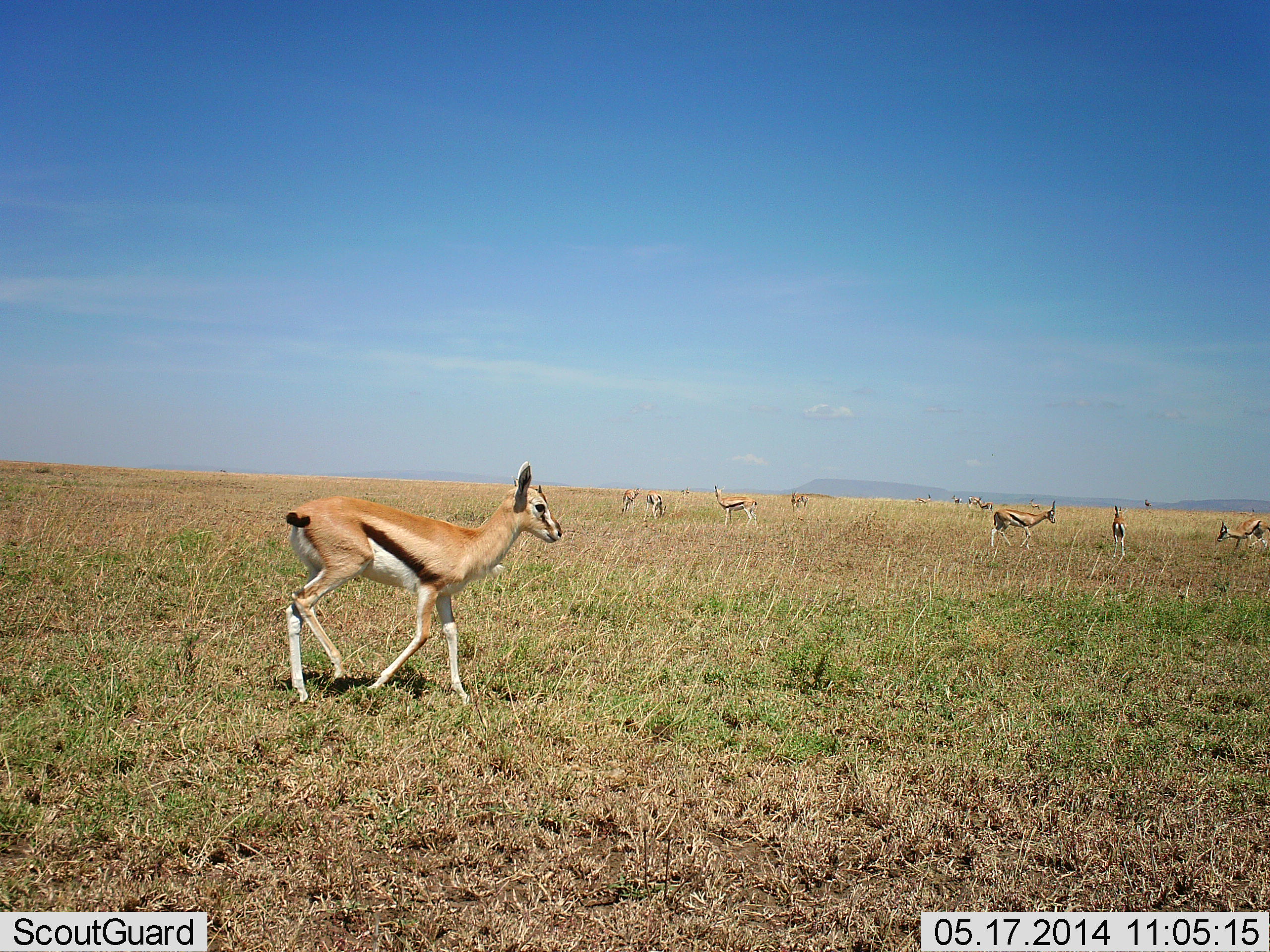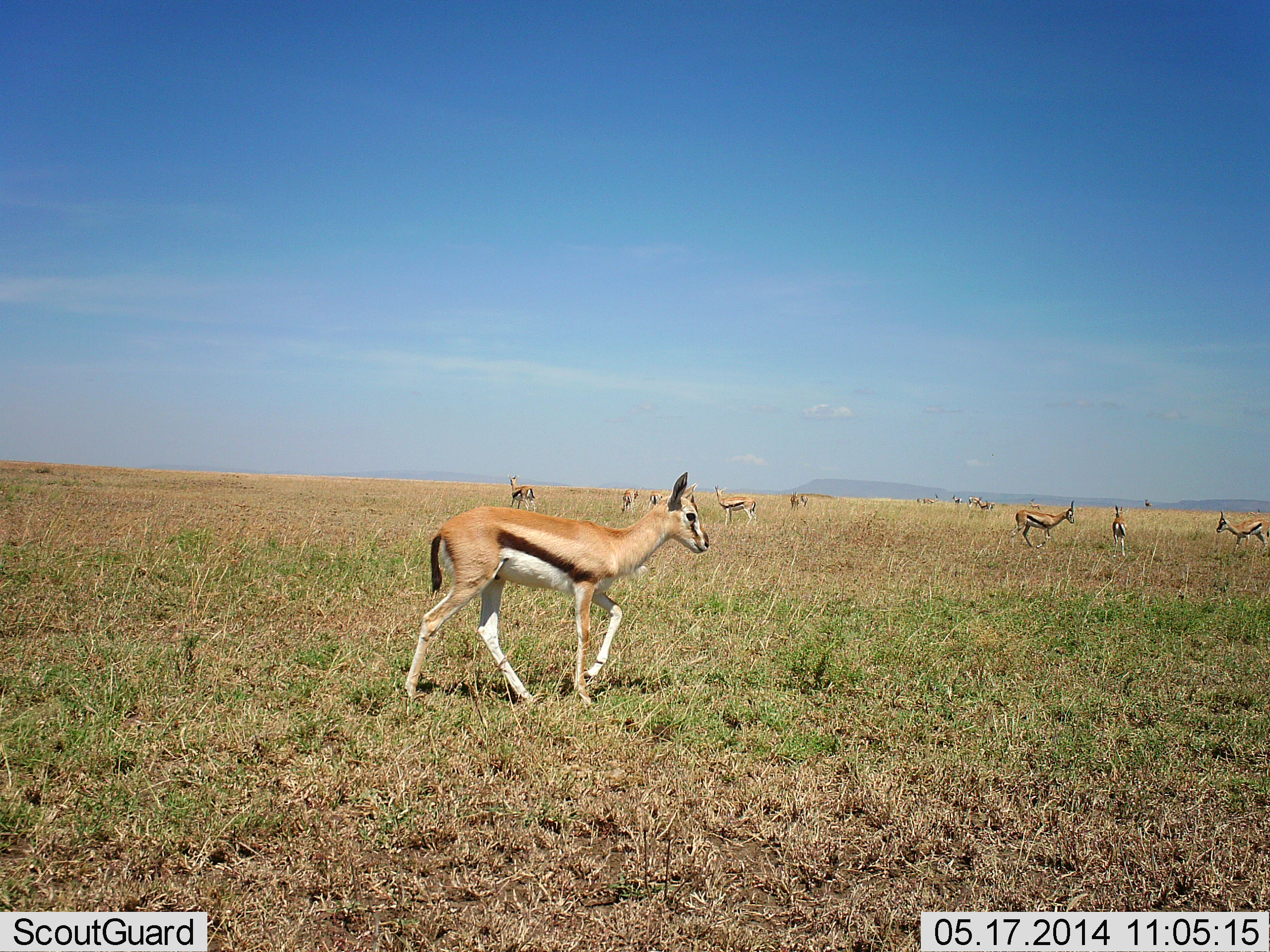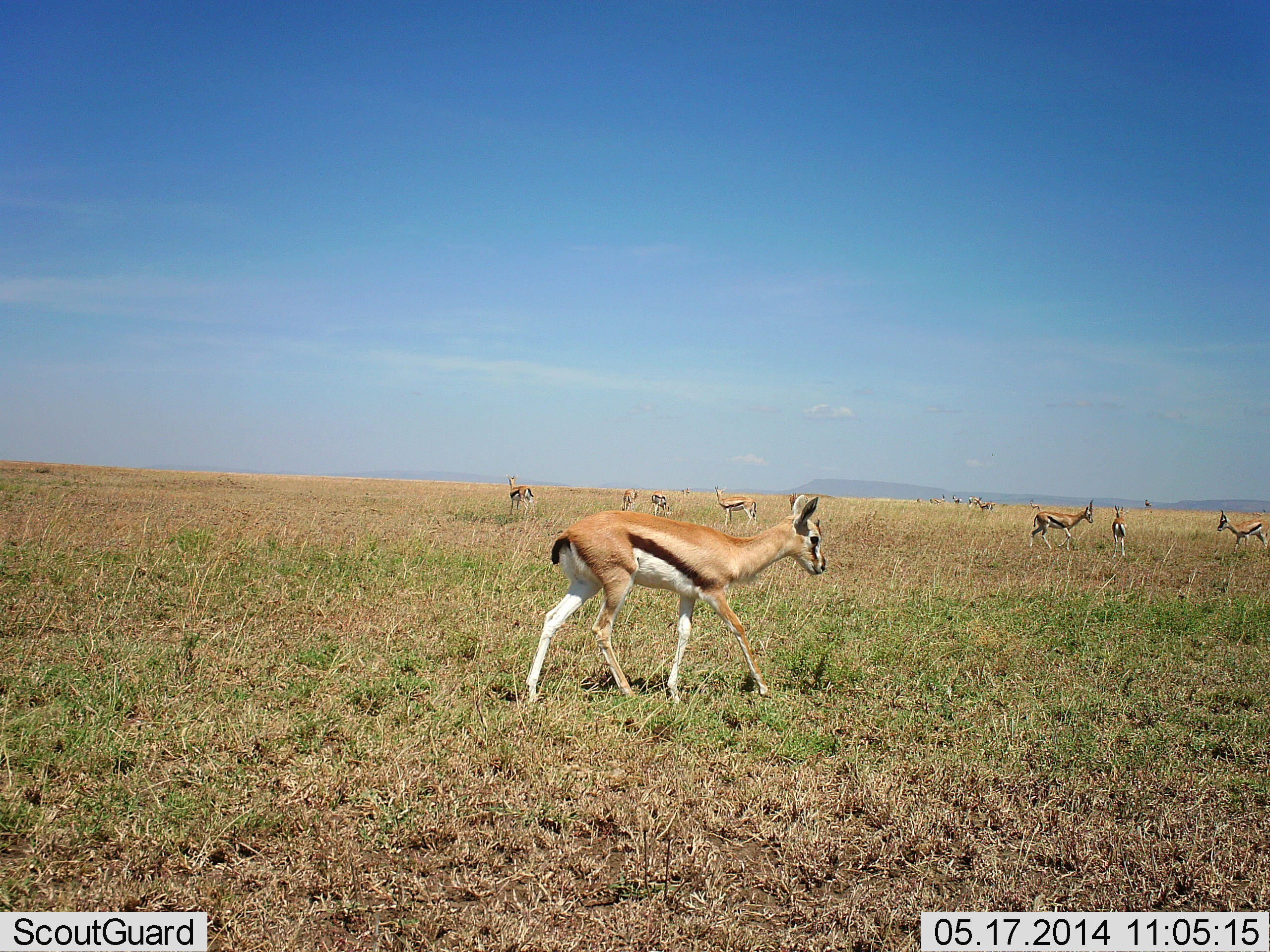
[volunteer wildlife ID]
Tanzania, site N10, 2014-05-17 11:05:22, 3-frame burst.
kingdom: Animalia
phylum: Chordata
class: Mammalia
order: Artiodactyla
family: Bovidae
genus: Eudorcas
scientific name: Eudorcas thomsonii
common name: thomson's gazelle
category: gazellethomsons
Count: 11-50.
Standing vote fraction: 80%.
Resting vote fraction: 0%.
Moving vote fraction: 70%.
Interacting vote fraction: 10%.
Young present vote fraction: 10%.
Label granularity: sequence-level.